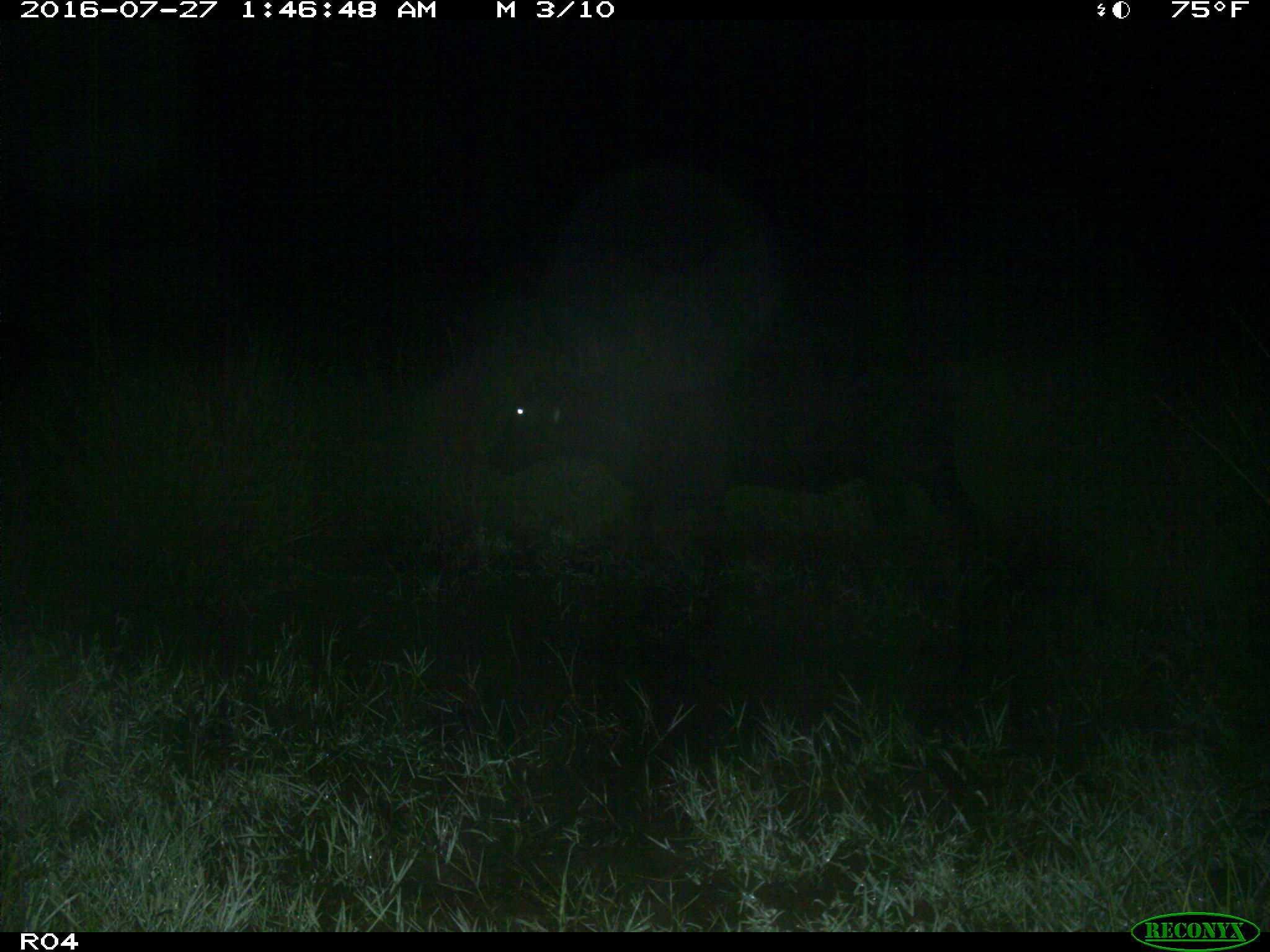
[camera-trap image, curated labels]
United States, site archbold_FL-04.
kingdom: Animalia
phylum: Chordata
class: Mammalia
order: Artiodactyla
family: Bovidae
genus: Bos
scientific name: Bos taurus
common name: domestic cow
Bos taurus (domestic cow).